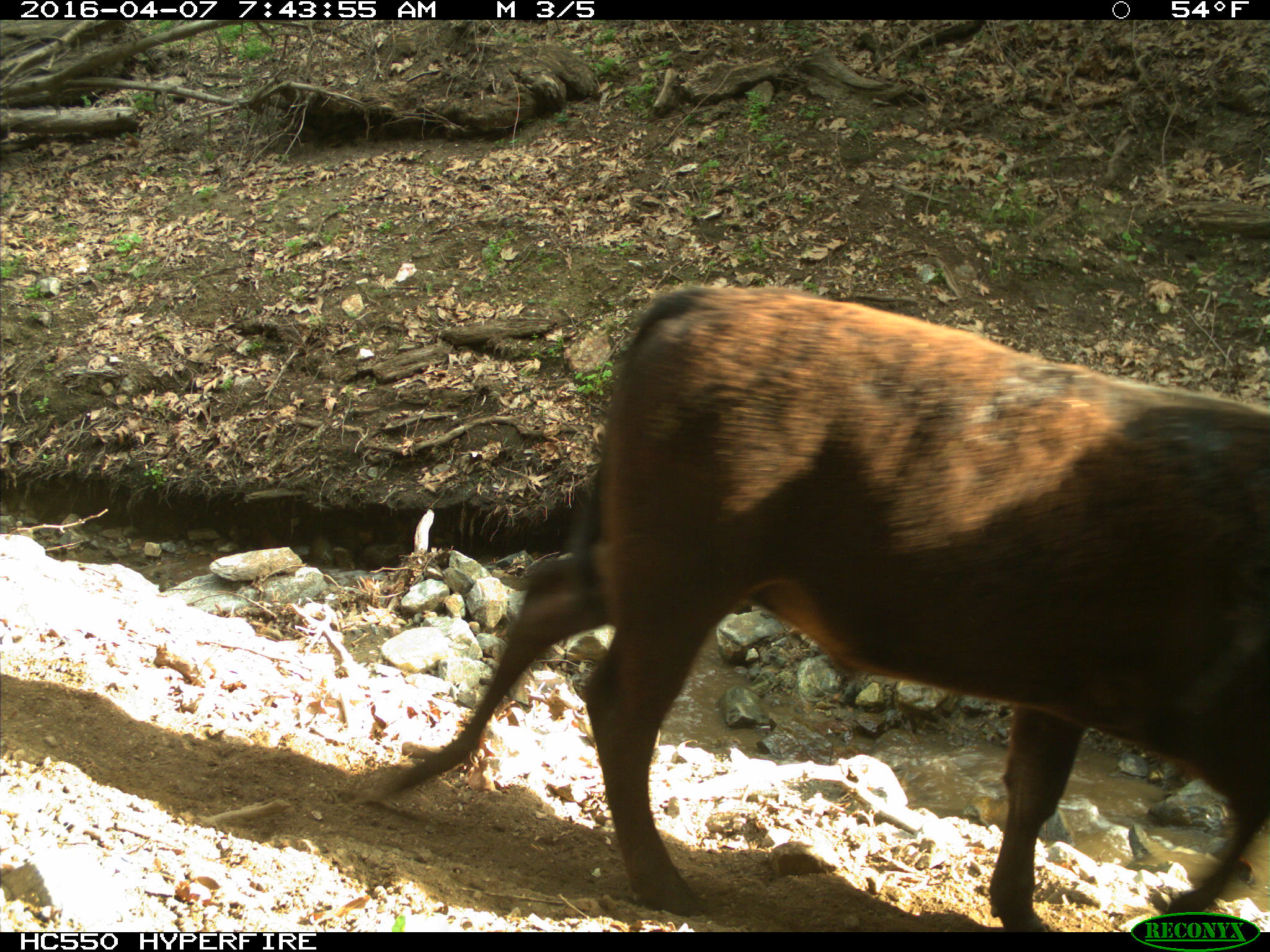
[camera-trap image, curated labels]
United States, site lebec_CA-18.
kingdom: Animalia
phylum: Chordata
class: Mammalia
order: Artiodactyla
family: Bovidae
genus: Bos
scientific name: Bos taurus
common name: domestic cow